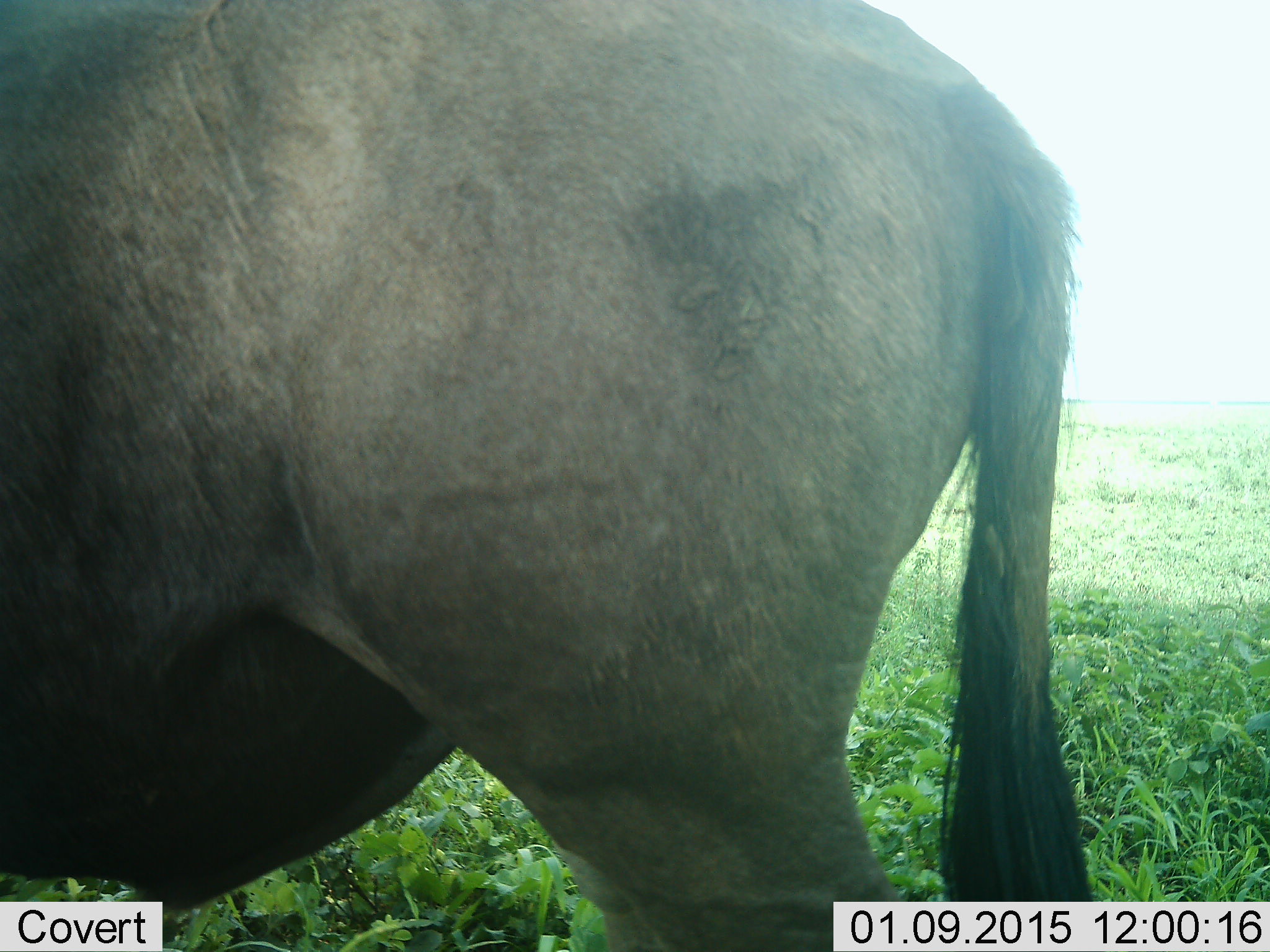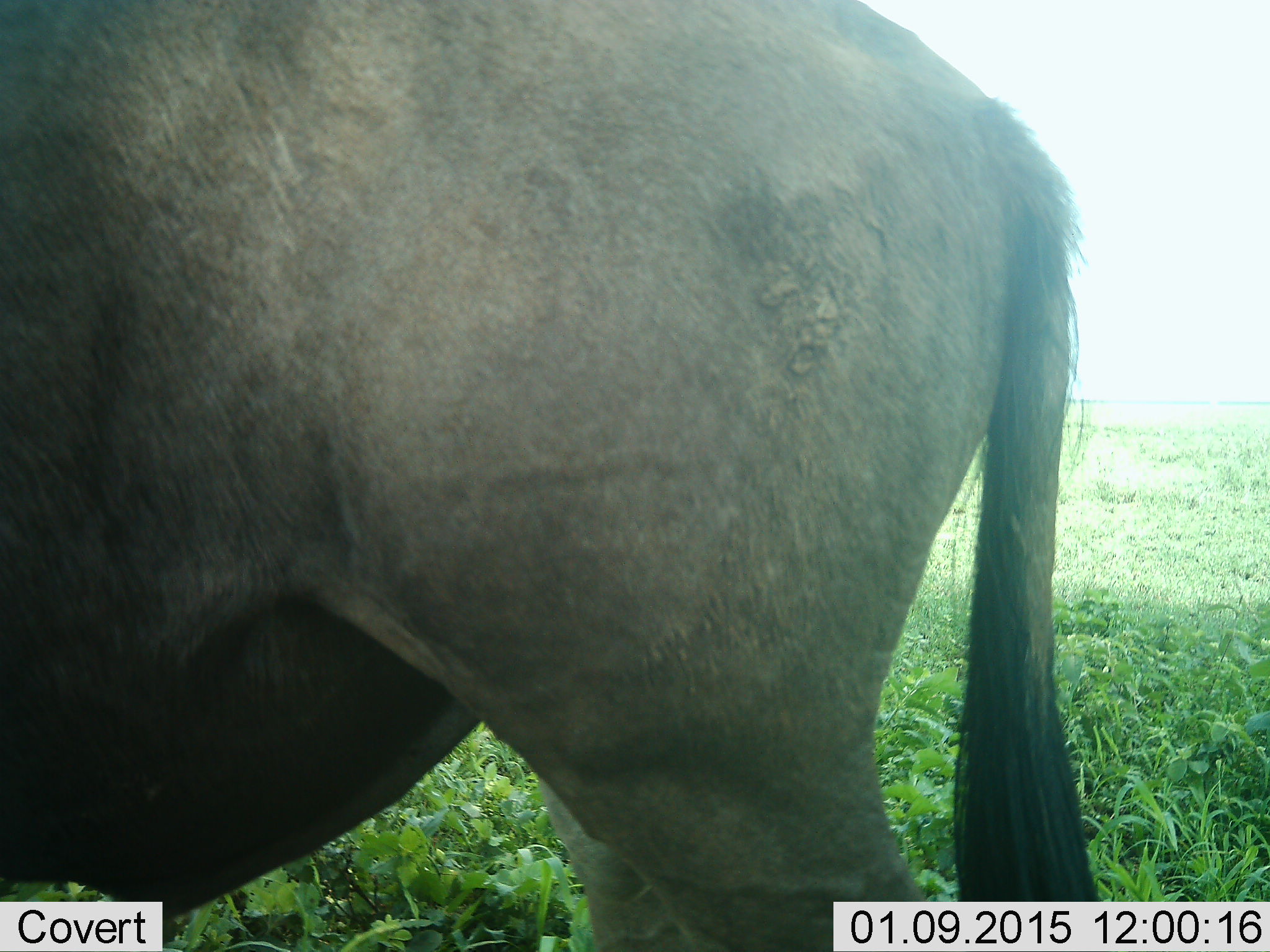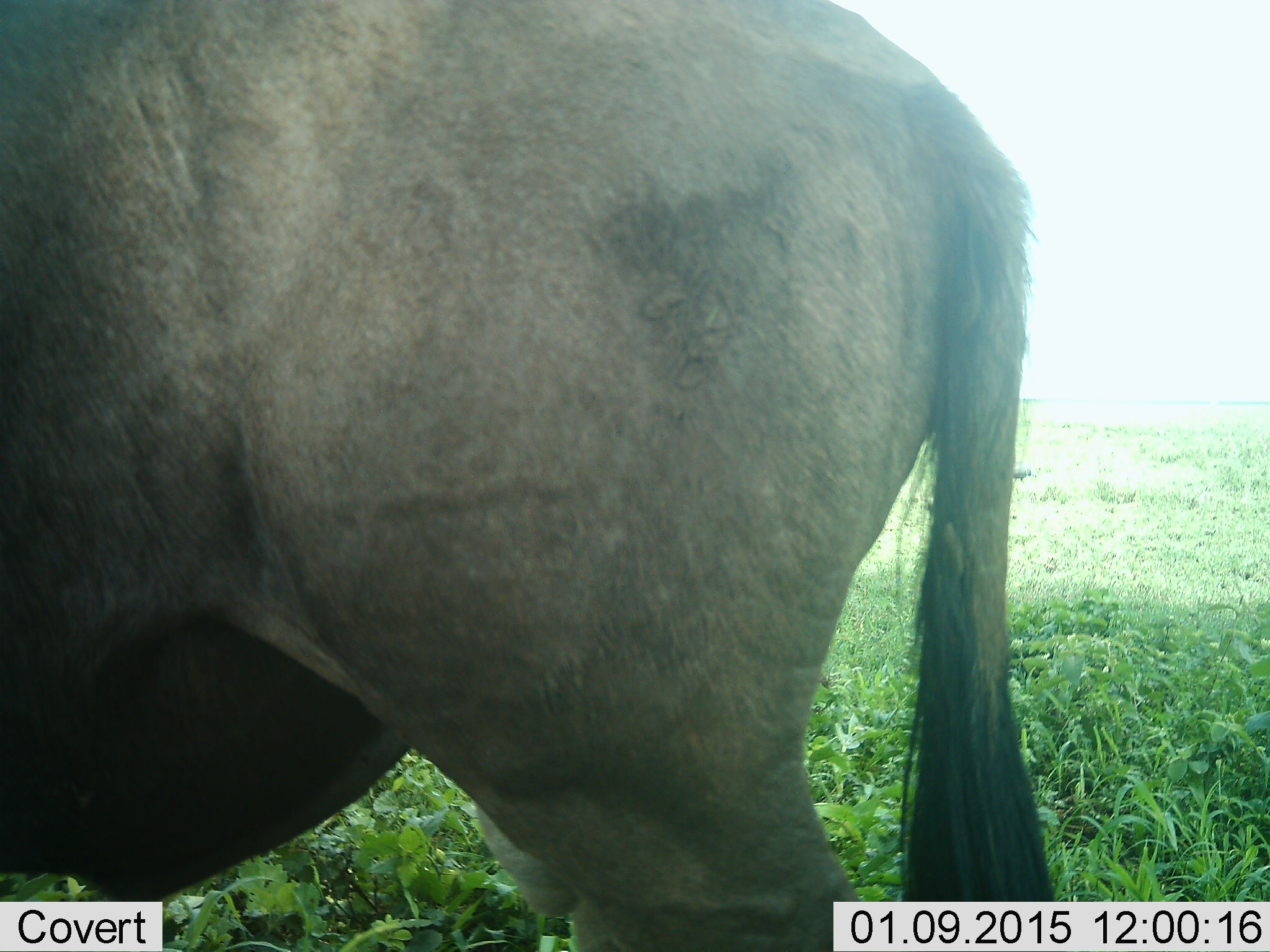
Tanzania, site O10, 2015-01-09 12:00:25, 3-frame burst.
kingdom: Animalia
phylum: Chordata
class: Mammalia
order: Artiodactyla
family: Bovidae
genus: Connochaetes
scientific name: Connochaetes taurinus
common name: blue wildebeest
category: wildebeest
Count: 1.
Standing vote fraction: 100%.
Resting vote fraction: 0%.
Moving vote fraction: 0%.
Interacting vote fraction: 0%.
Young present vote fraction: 0%.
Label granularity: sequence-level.